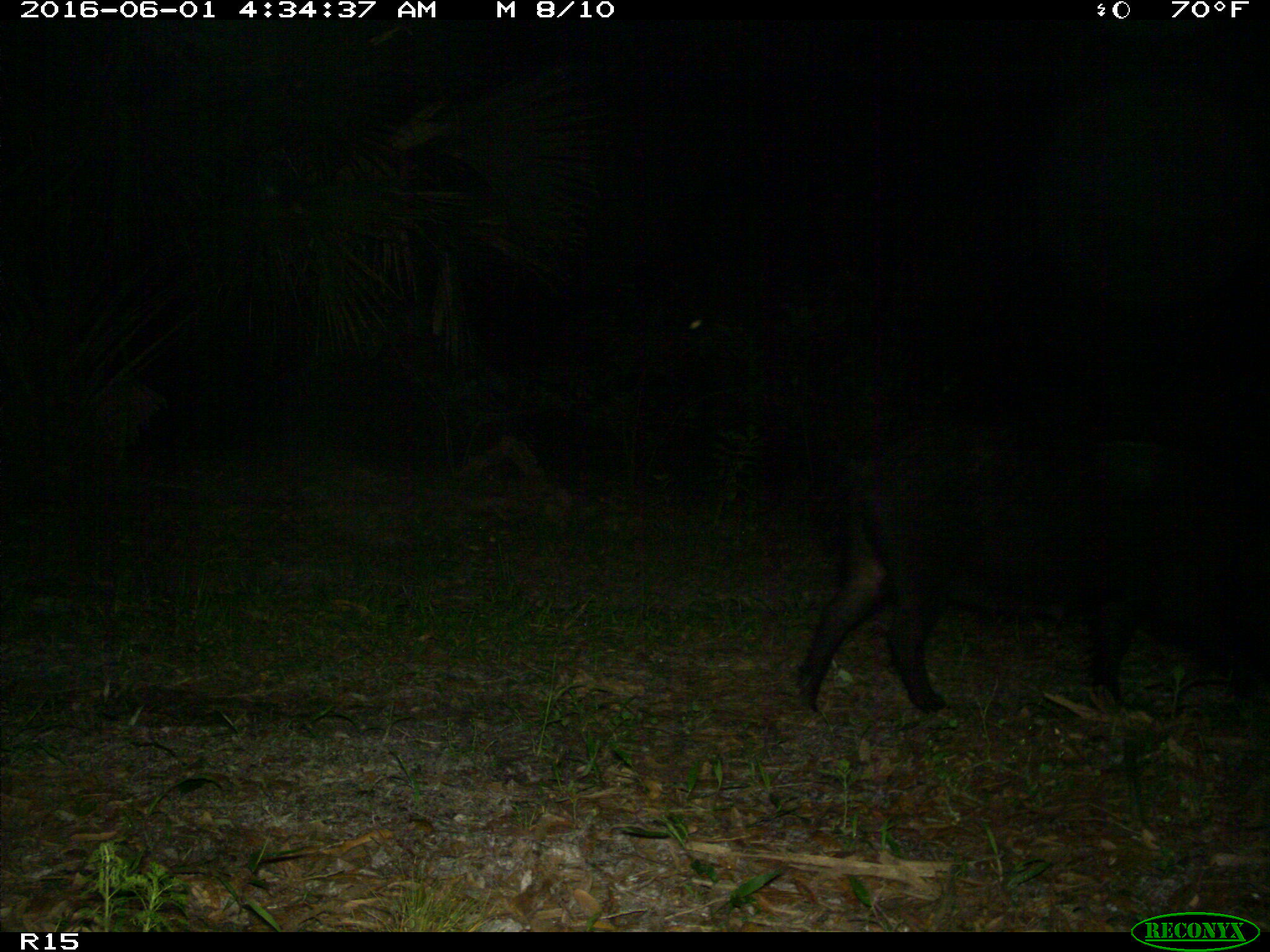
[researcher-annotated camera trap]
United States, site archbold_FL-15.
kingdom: Animalia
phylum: Chordata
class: Mammalia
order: Artiodactyla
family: Suidae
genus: Sus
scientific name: Sus scrofa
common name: wild boar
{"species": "Sus scrofa (wild boar)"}